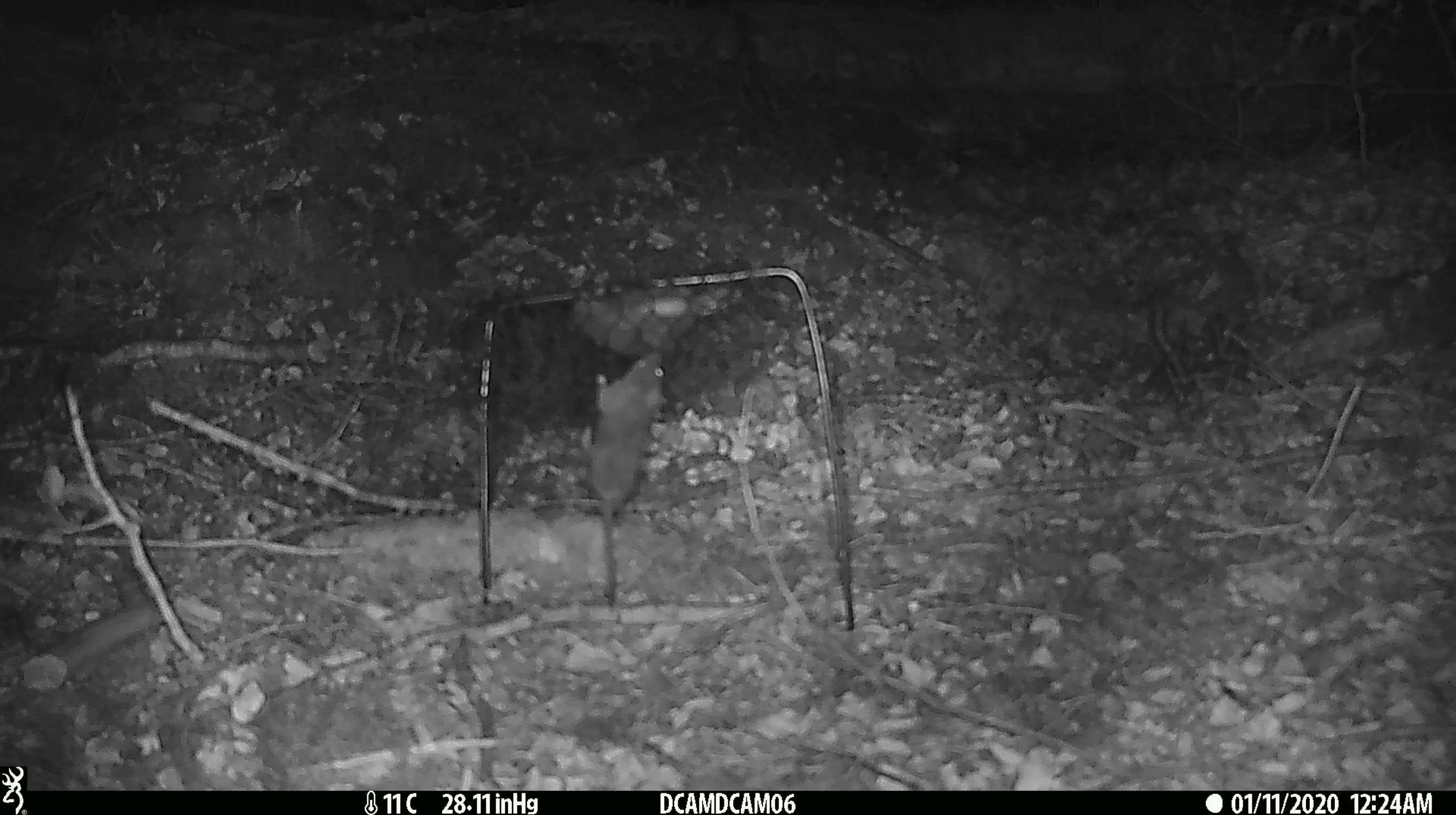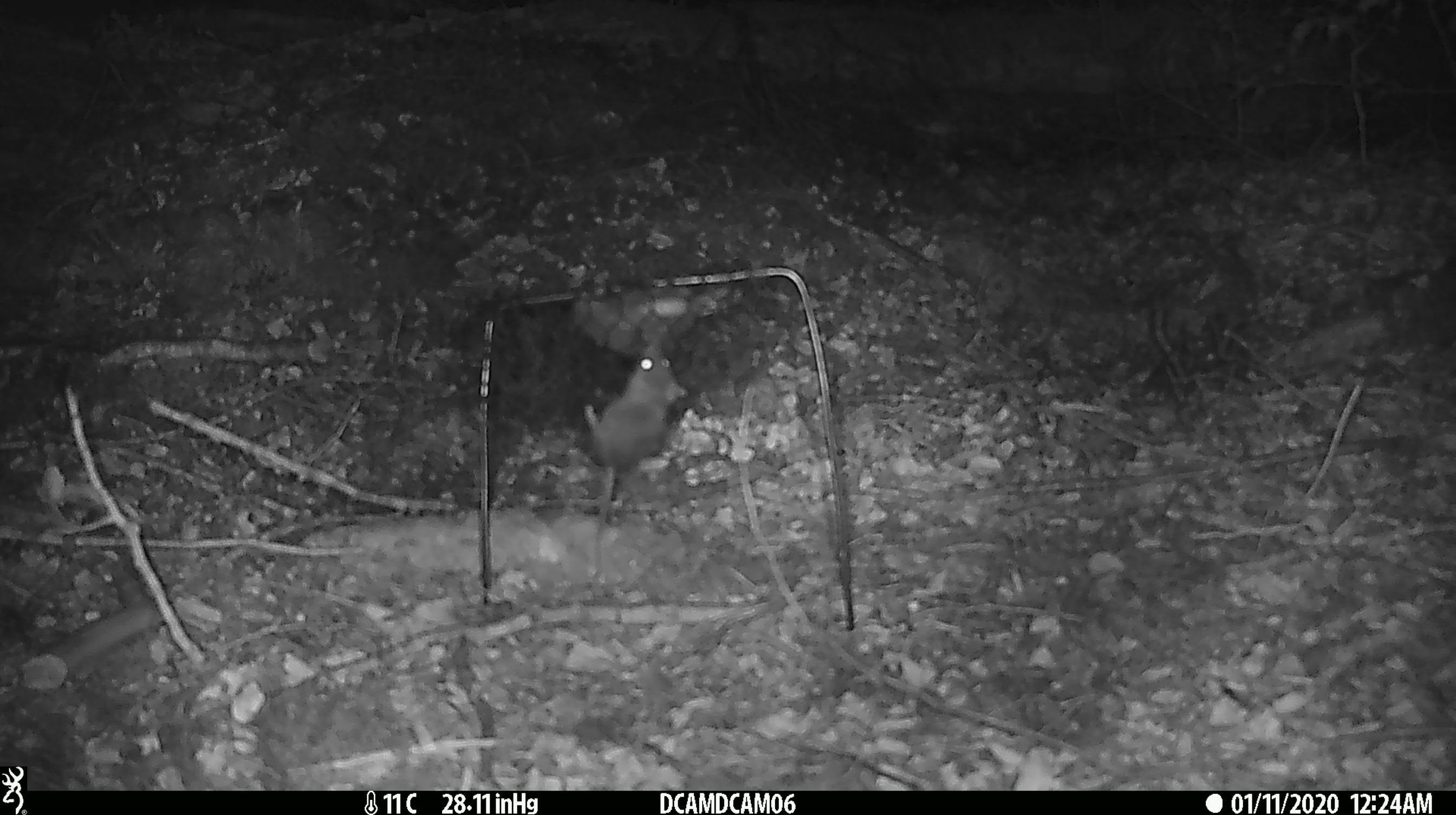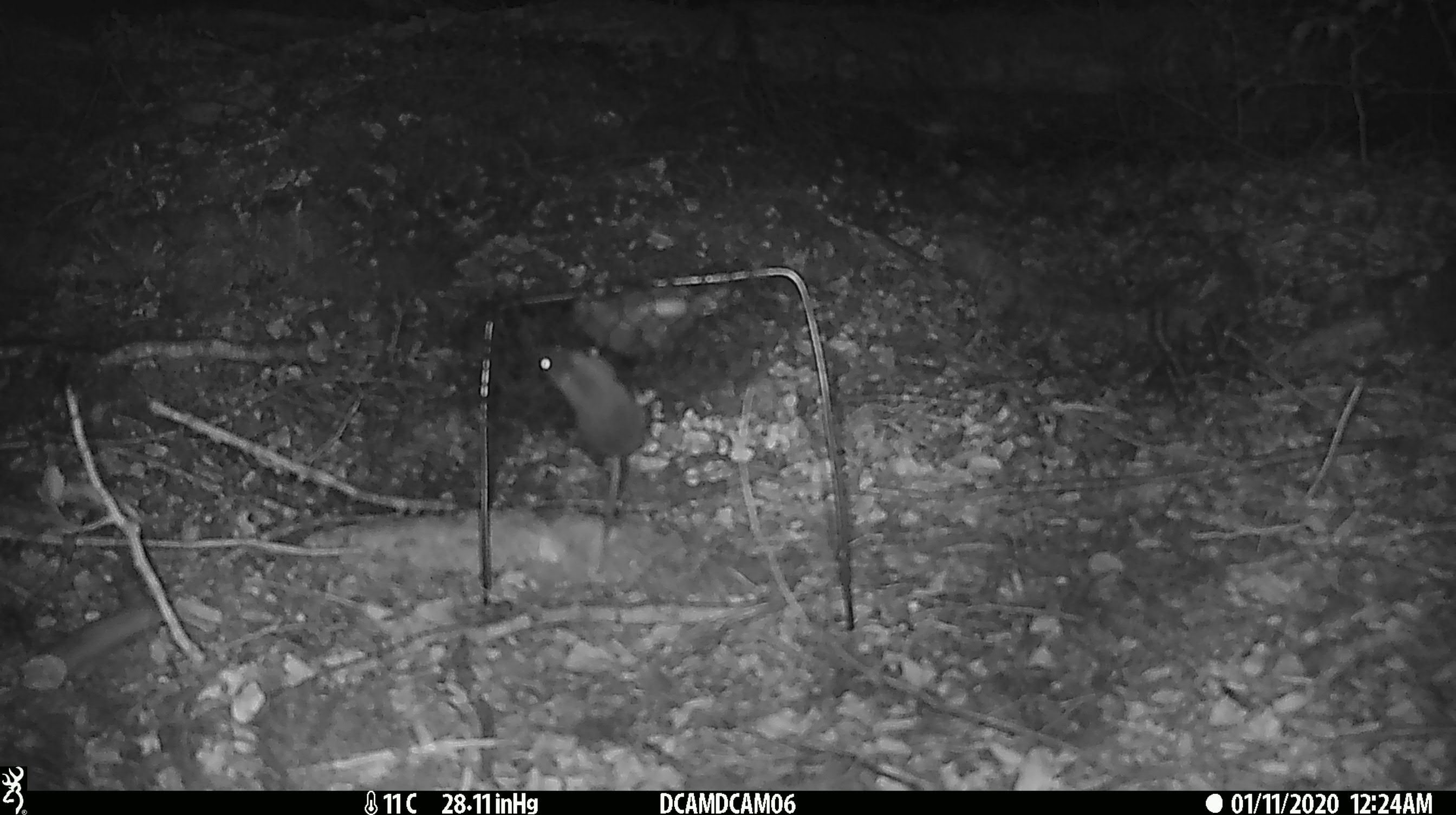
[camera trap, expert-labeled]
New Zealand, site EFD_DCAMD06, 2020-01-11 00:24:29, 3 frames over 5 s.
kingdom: Animalia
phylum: Chordata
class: Mammalia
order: Rodentia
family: Muridae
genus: Mus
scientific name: Mus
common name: mouse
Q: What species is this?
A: Mouse (Mus).